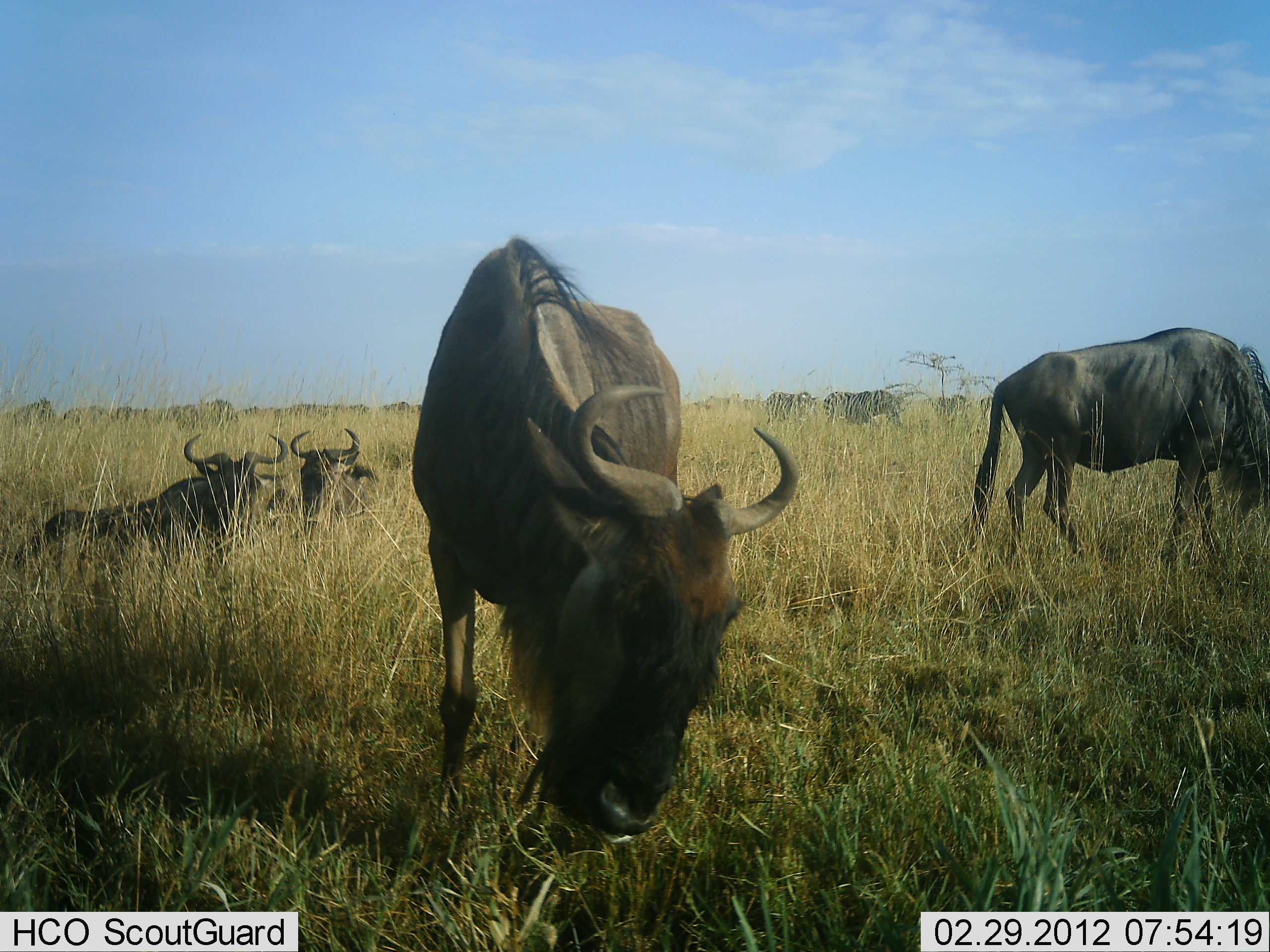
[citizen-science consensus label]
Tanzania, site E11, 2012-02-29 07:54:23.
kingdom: Animalia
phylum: Chordata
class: Mammalia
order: Artiodactyla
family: Bovidae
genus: Connochaetes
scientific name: Connochaetes taurinus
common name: blue wildebeest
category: wildebeest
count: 11-50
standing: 45%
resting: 86%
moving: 14%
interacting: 5%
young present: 5%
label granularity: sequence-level